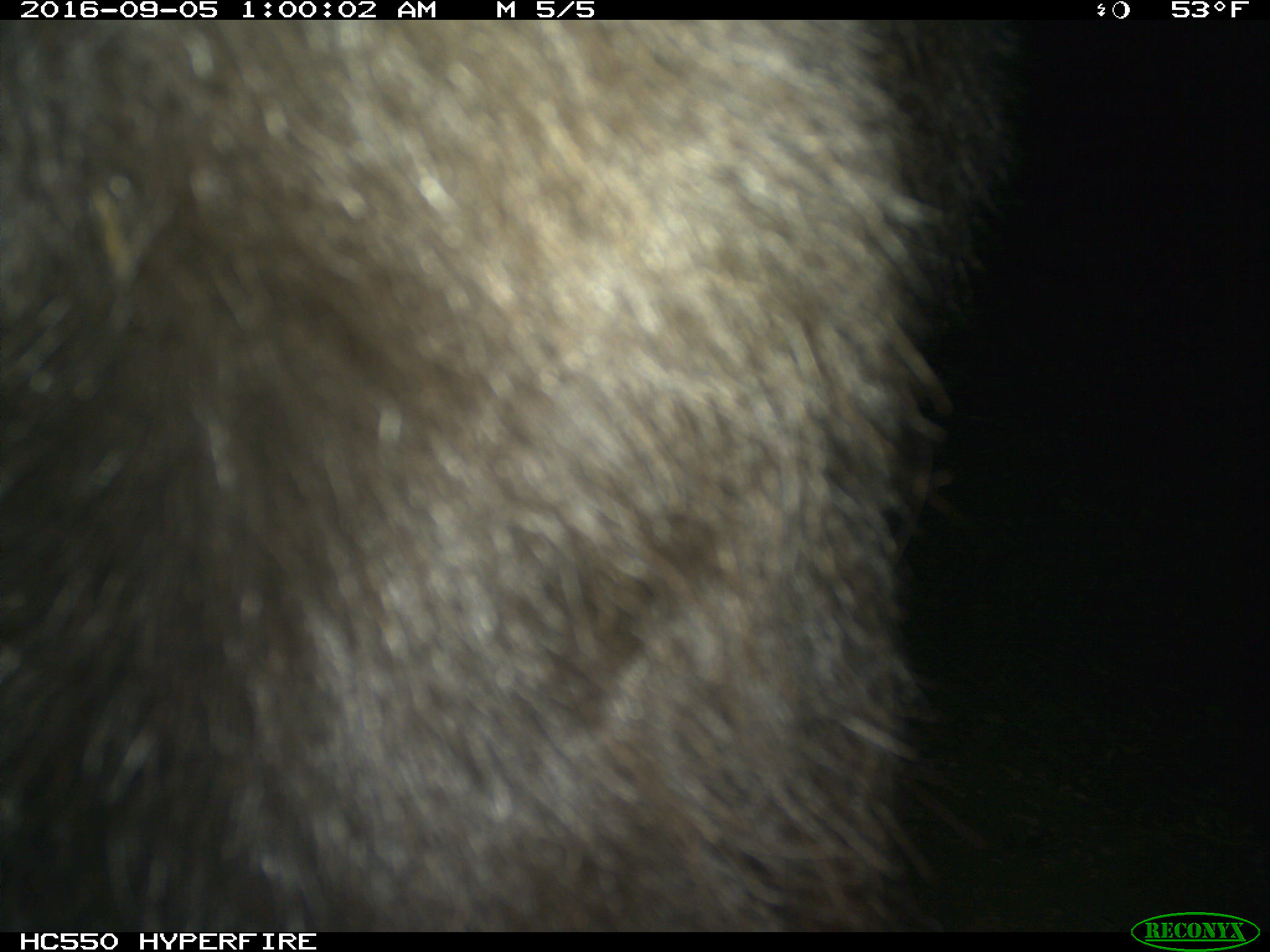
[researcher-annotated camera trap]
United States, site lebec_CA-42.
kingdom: Animalia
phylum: Chordata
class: Mammalia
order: Carnivora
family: Ursidae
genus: Ursus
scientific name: Ursus americanus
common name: american black bear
Ursus americanus (american black bear).